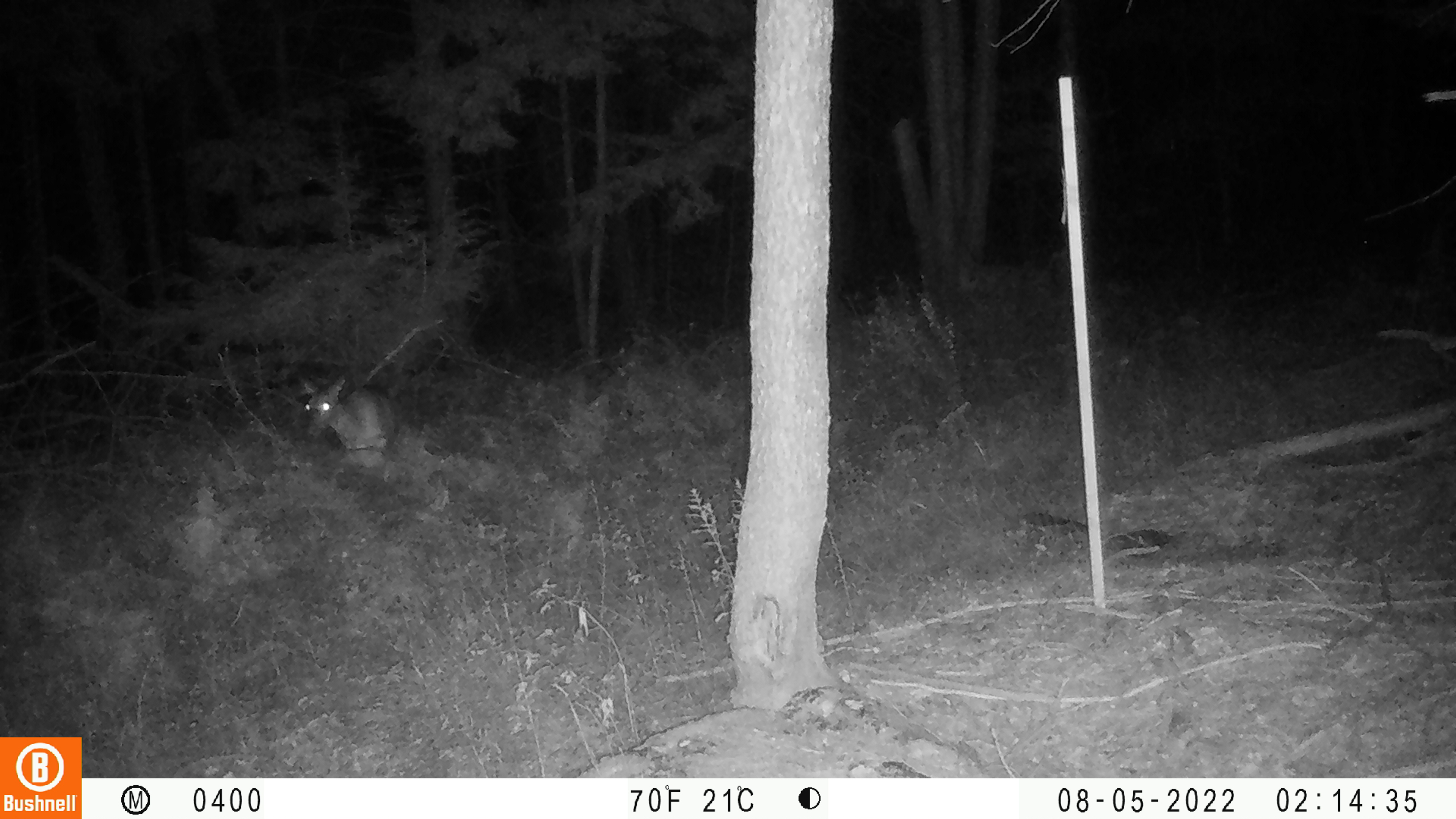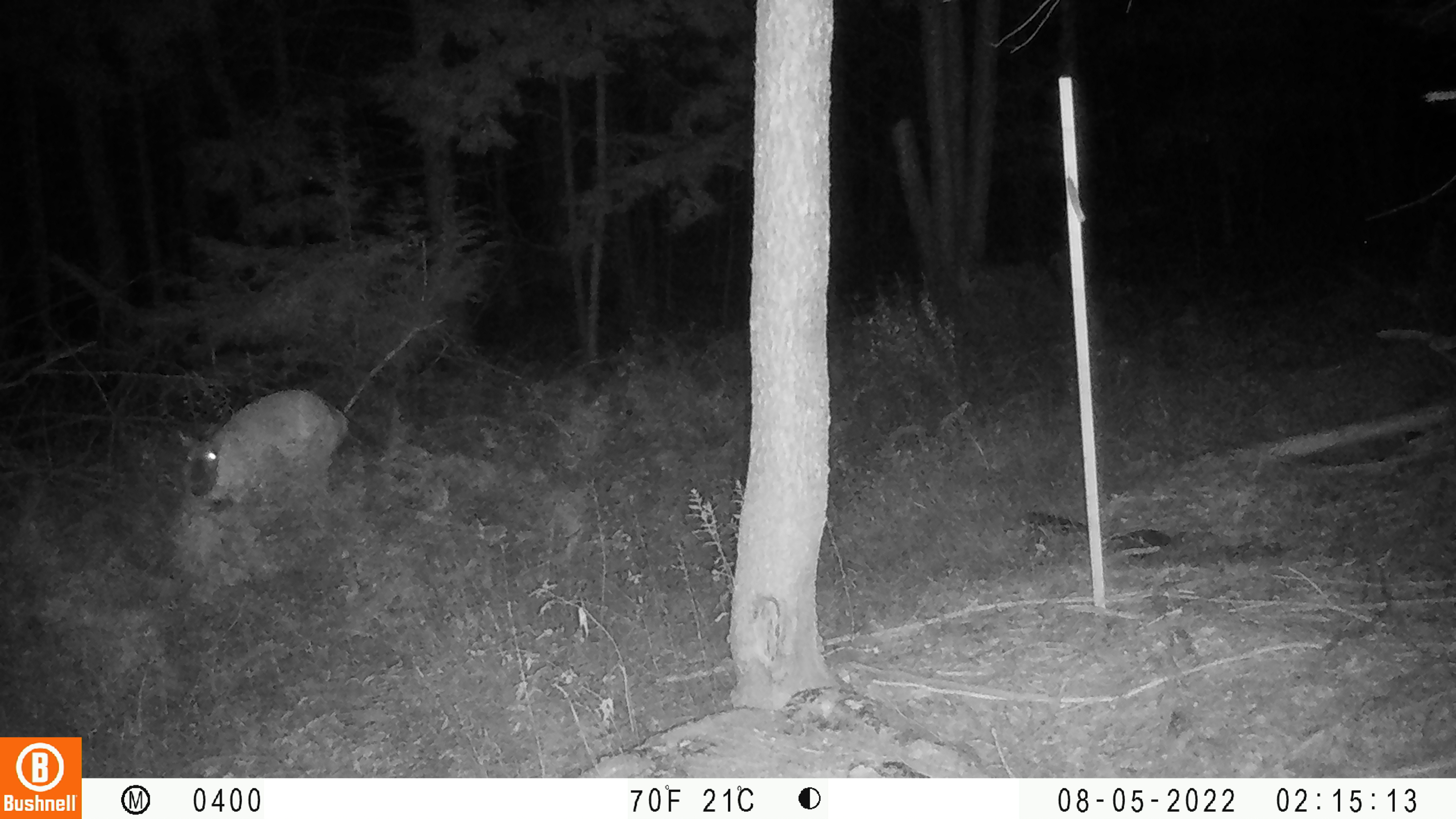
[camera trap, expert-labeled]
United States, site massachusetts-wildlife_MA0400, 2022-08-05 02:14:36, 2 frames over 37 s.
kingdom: Animalia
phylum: Chordata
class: Mammalia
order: Artiodactyla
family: Cervidae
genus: Odocoileus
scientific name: Odocoileus virginianus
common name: white-tailed deer